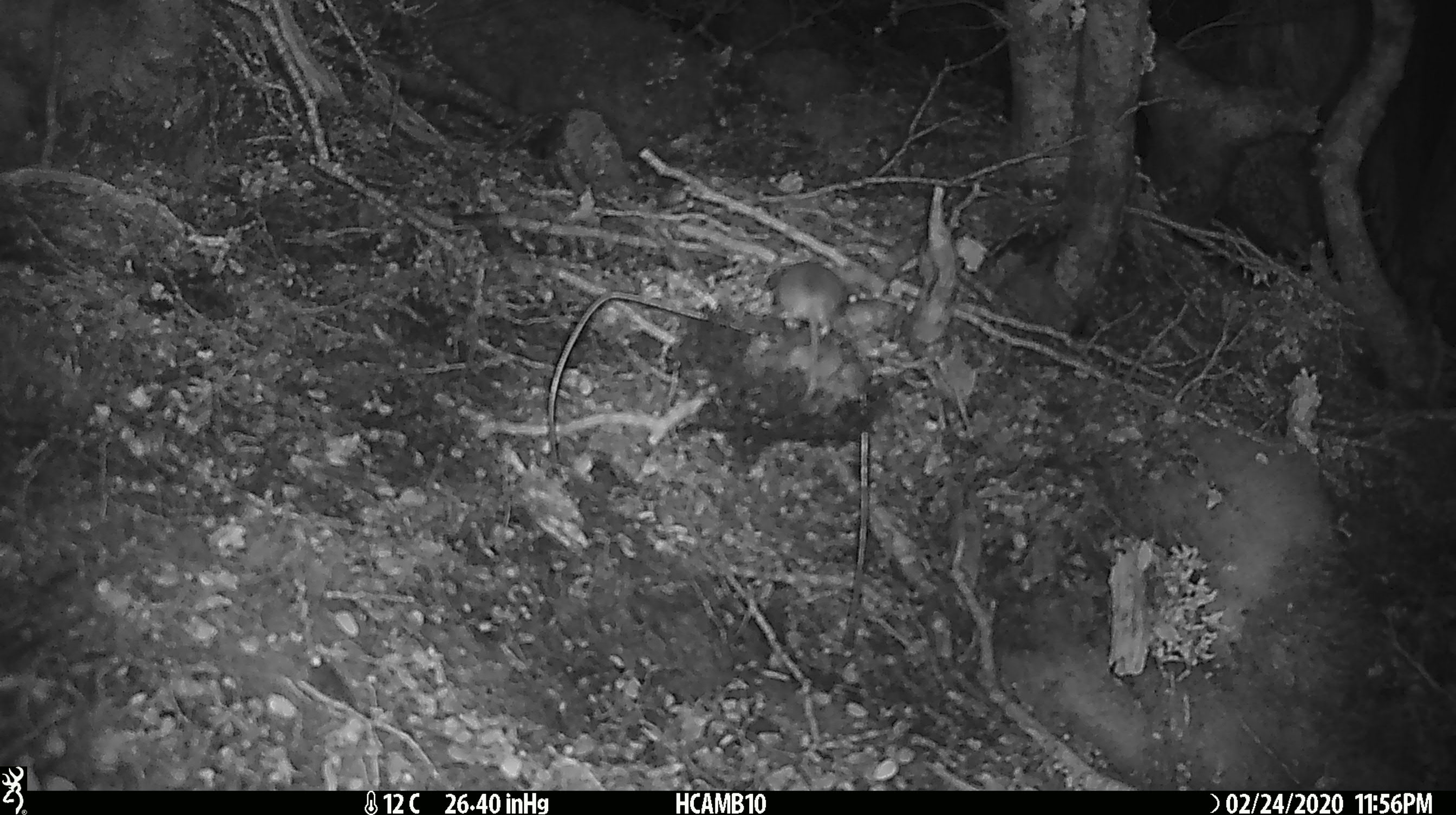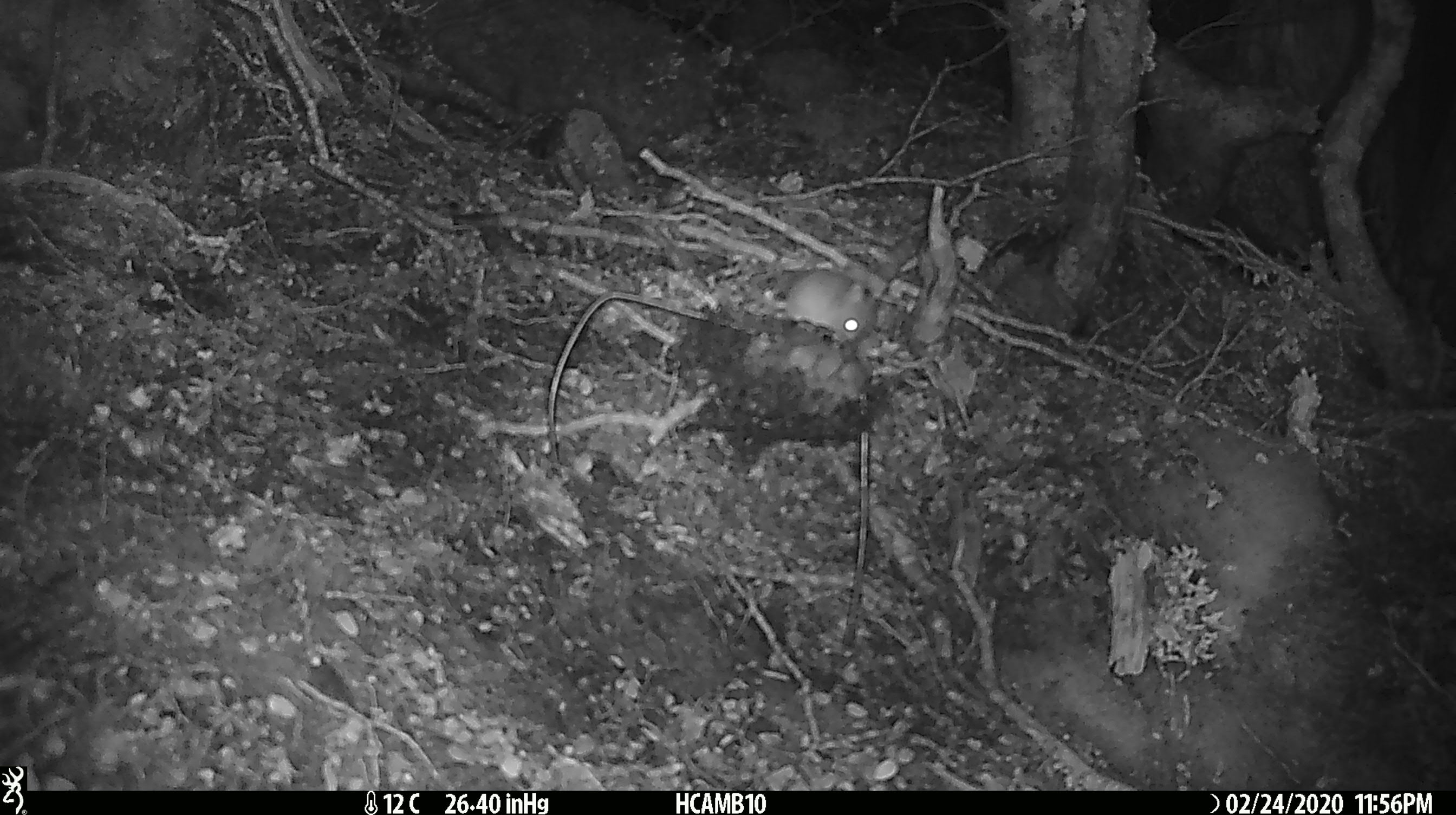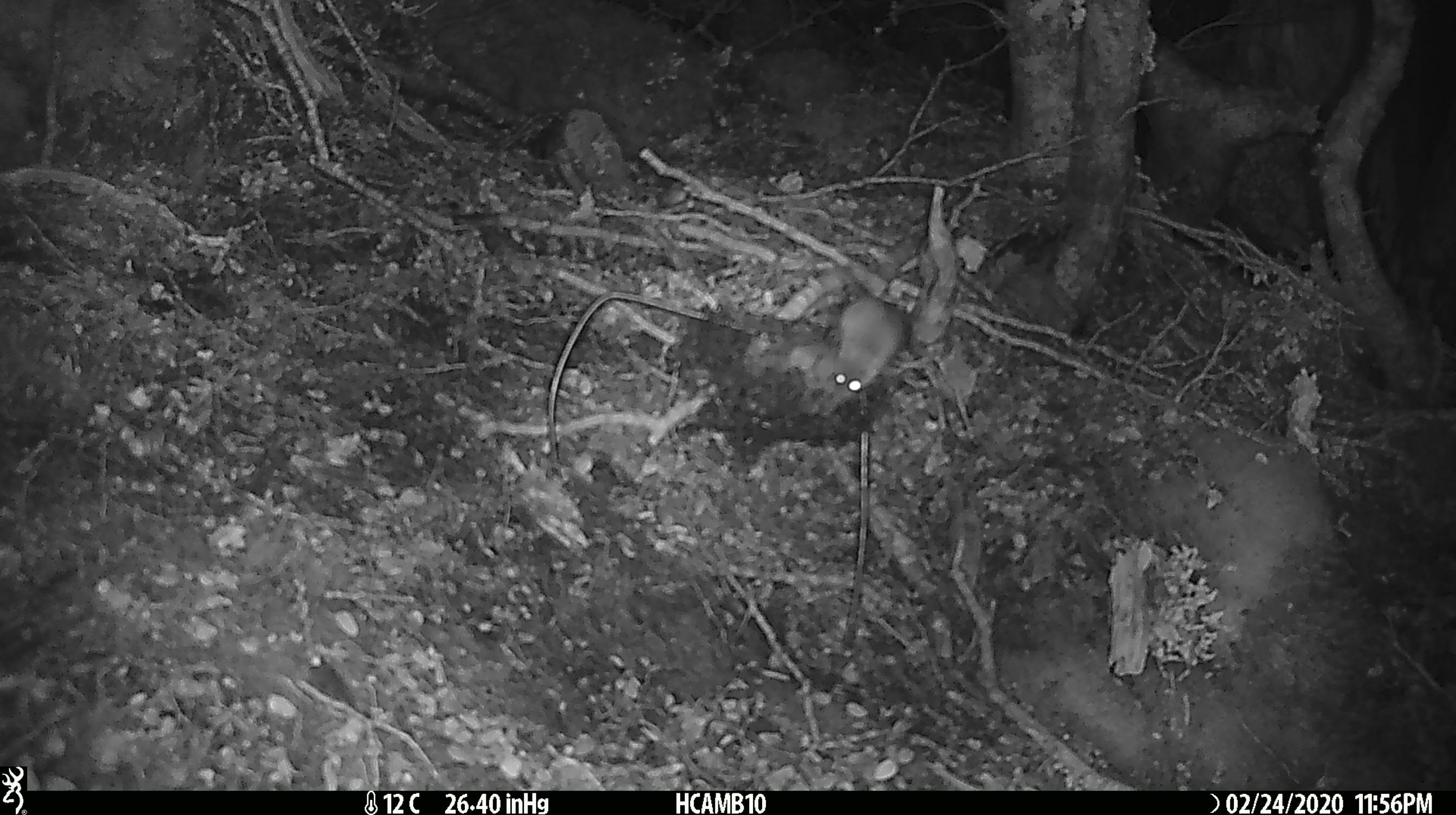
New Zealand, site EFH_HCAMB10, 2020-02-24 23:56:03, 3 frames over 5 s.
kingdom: Animalia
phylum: Chordata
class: Mammalia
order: Rodentia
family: Muridae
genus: Mus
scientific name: Mus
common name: mouse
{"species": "mouse (Mus)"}